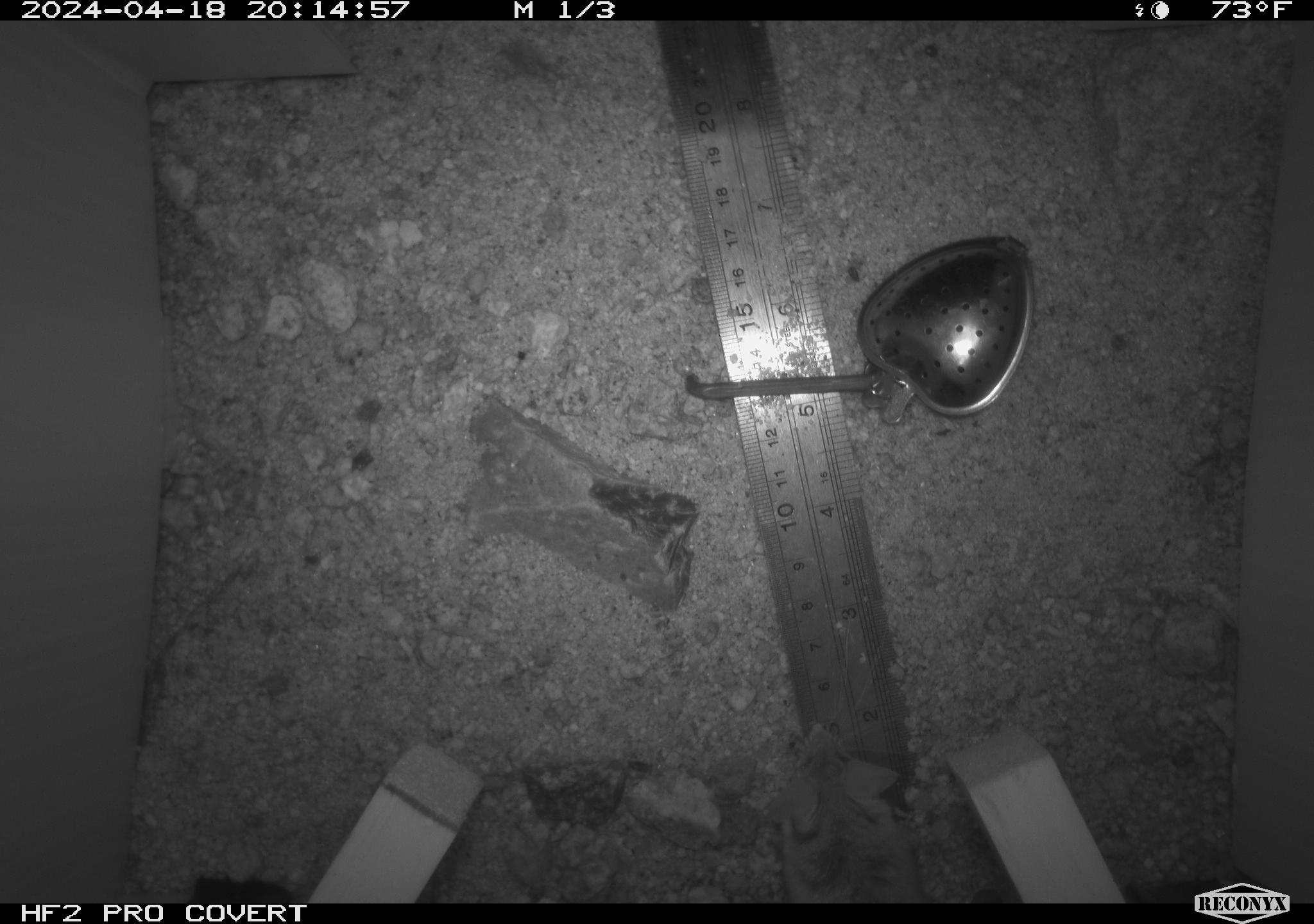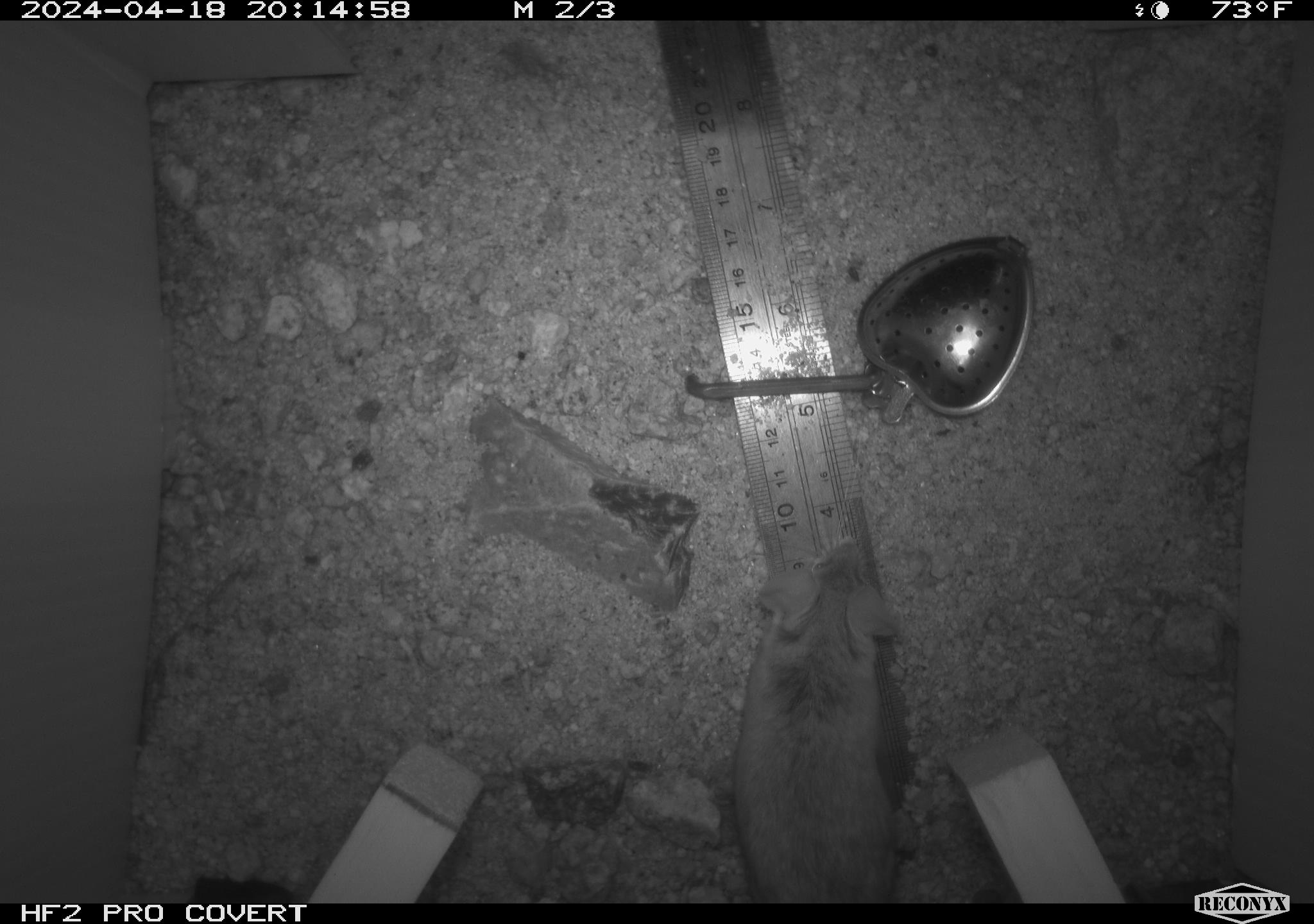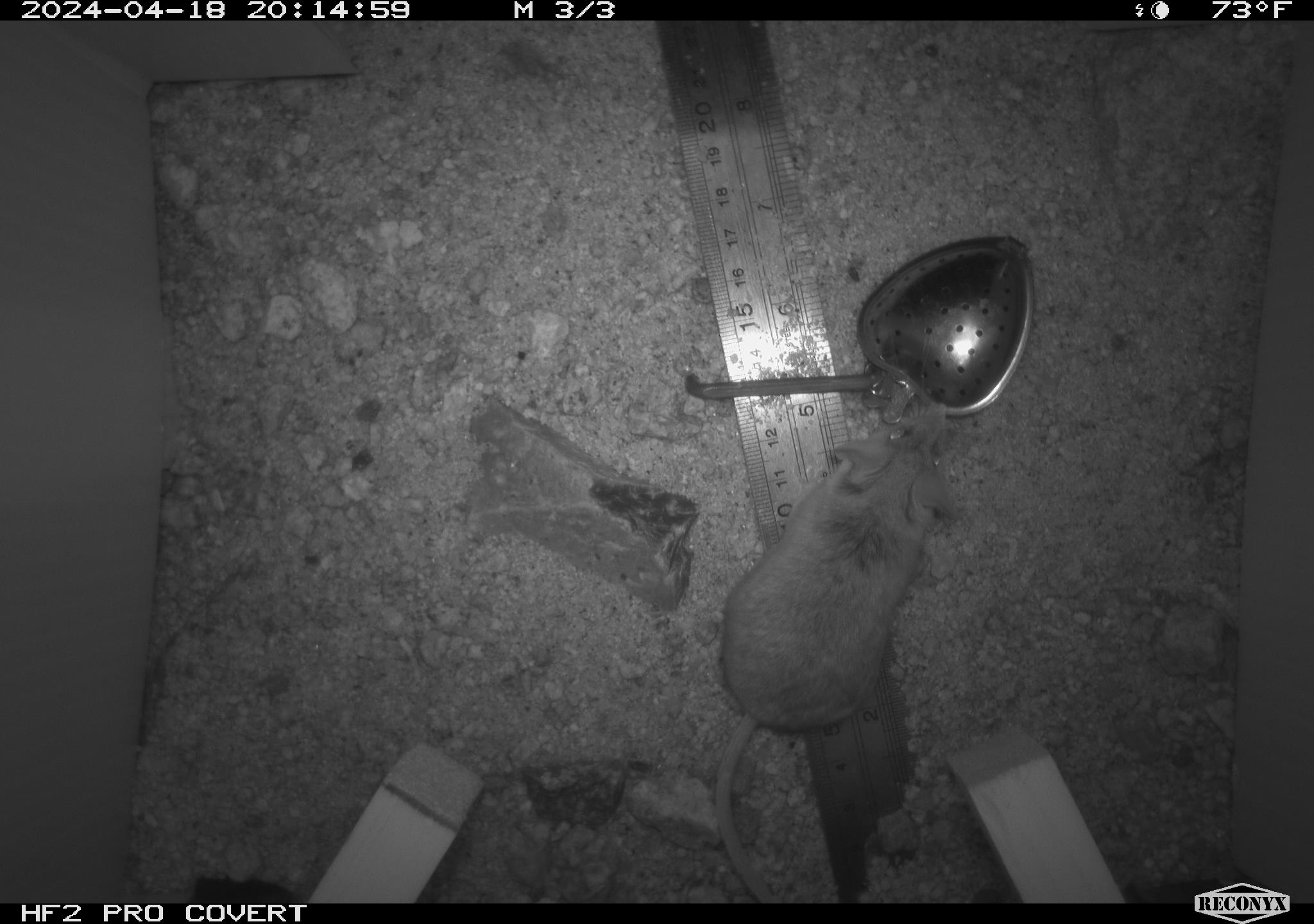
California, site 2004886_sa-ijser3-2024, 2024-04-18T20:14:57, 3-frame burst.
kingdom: Animalia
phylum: Chordata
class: Mammalia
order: Rodentia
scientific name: Rodentia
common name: mouse species